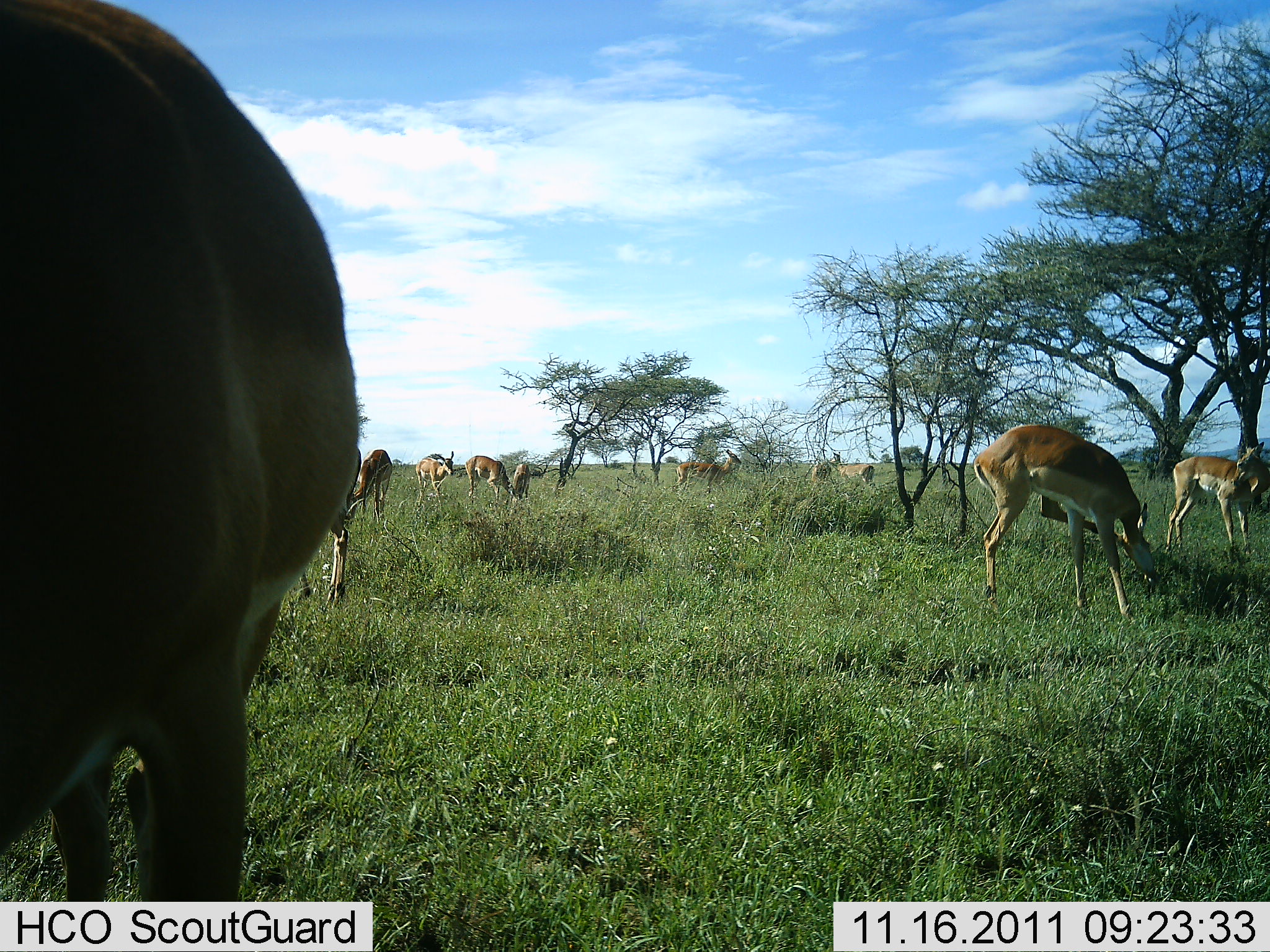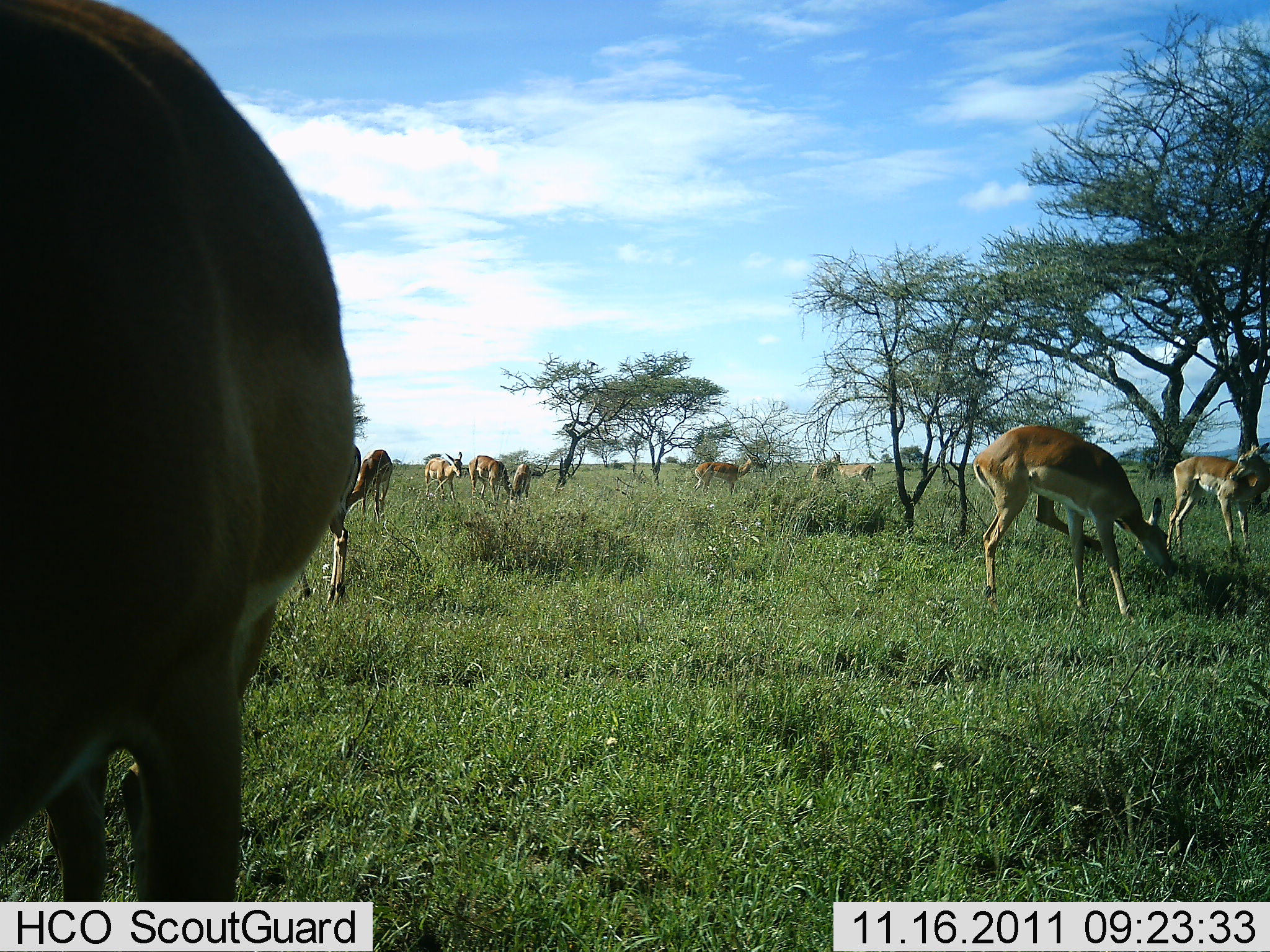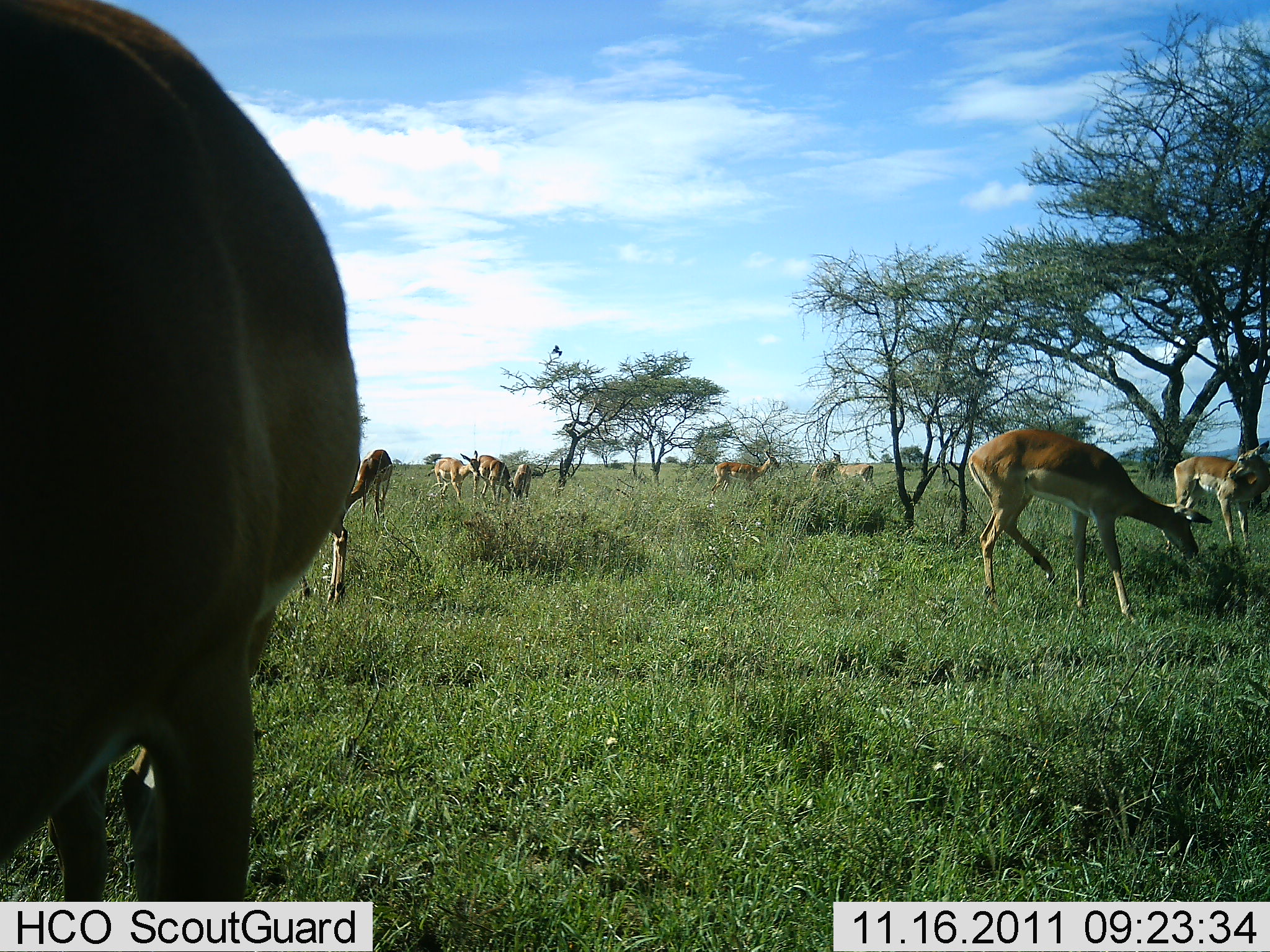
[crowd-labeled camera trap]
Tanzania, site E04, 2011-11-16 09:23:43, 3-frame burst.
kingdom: Animalia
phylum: Chordata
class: Mammalia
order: Artiodactyla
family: Bovidae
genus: Nanger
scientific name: Nanger granti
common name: grant's gazelle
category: gazellegrants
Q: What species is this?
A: Gazellegrants (grant's gazelle) (Nanger granti).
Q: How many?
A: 11-50.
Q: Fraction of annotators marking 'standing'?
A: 62%.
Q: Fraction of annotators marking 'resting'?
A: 8%.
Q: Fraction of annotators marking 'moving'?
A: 23%.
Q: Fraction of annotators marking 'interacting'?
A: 8%.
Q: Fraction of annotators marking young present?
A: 0%.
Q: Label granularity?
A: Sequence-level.